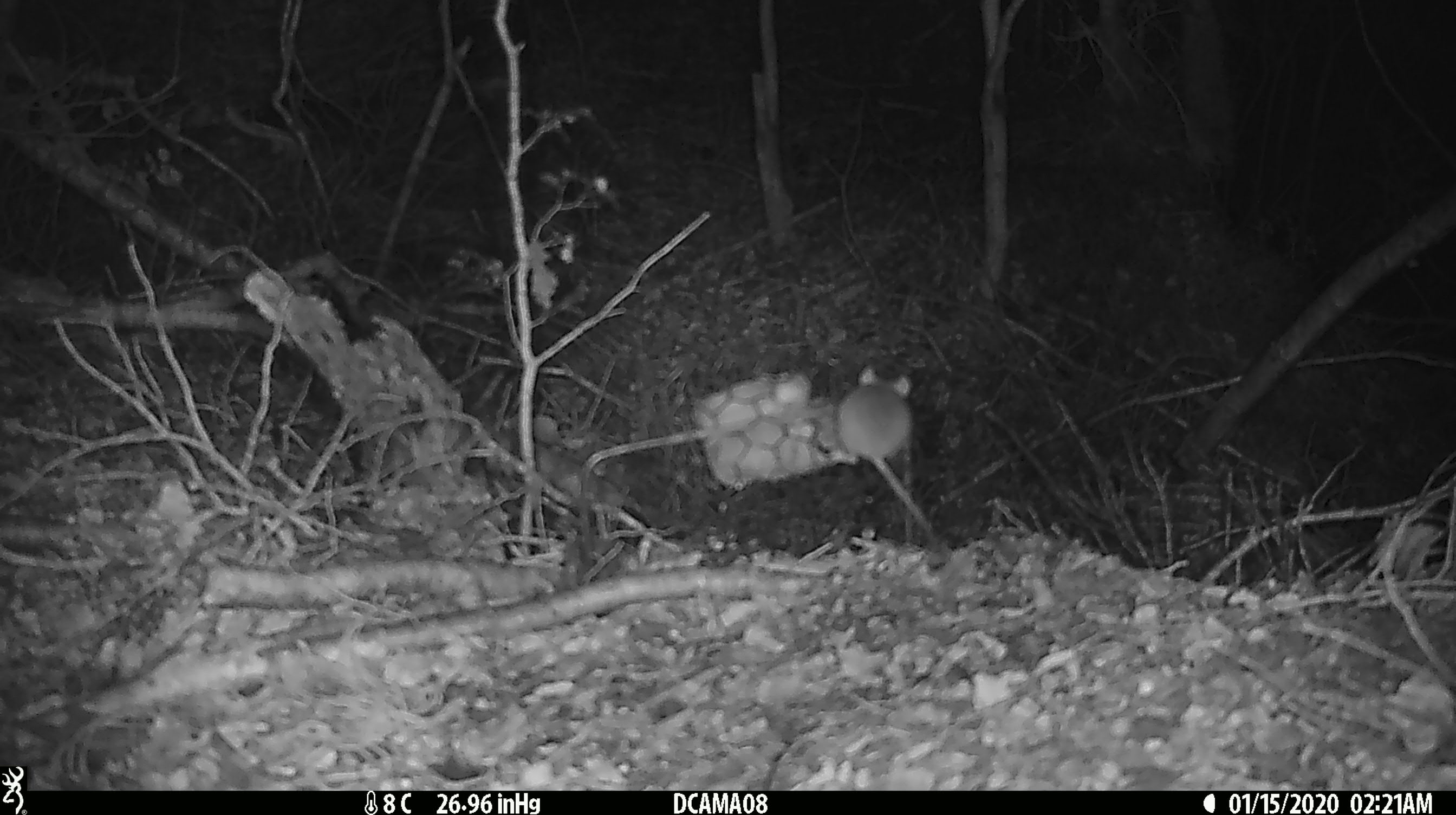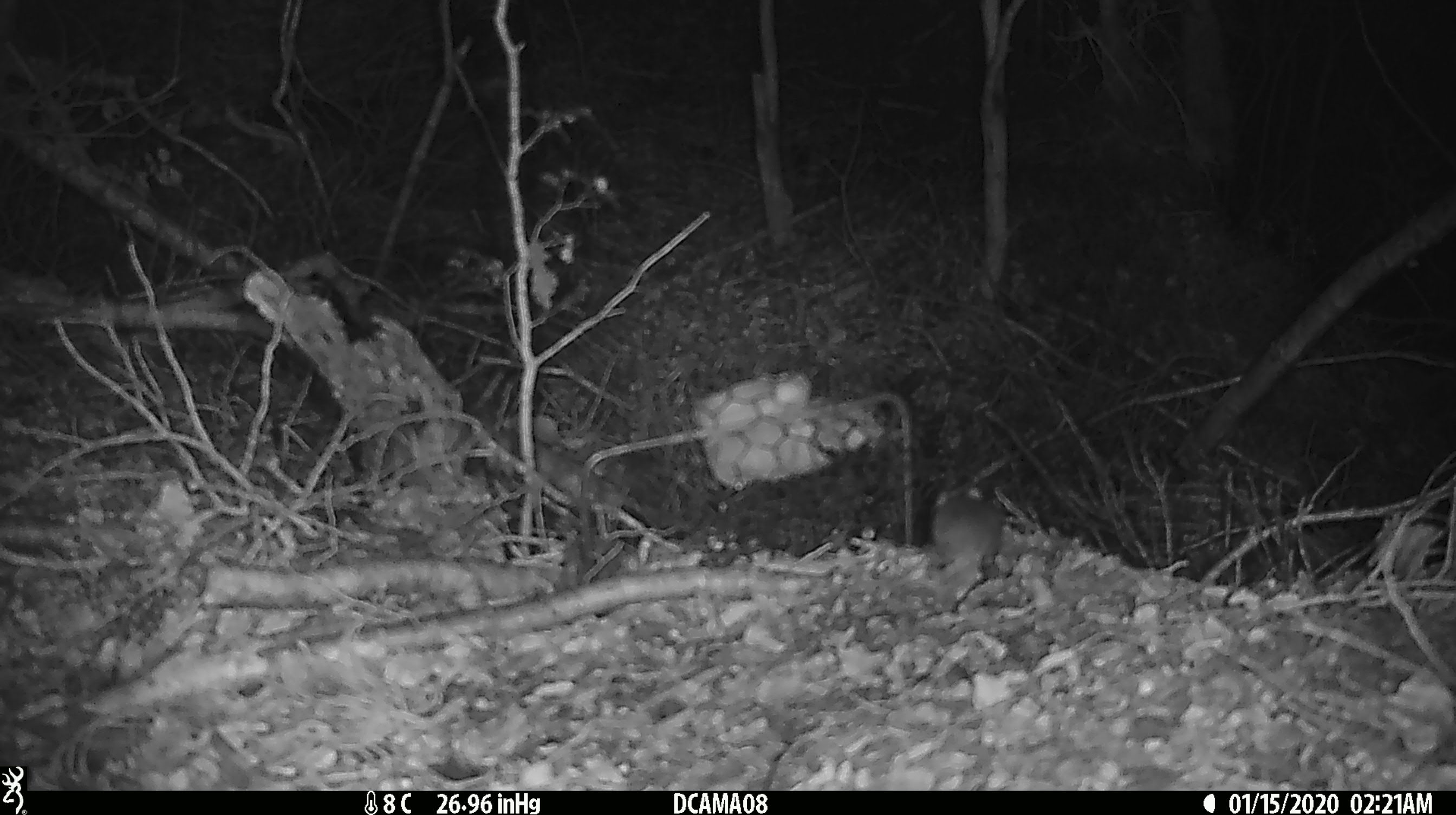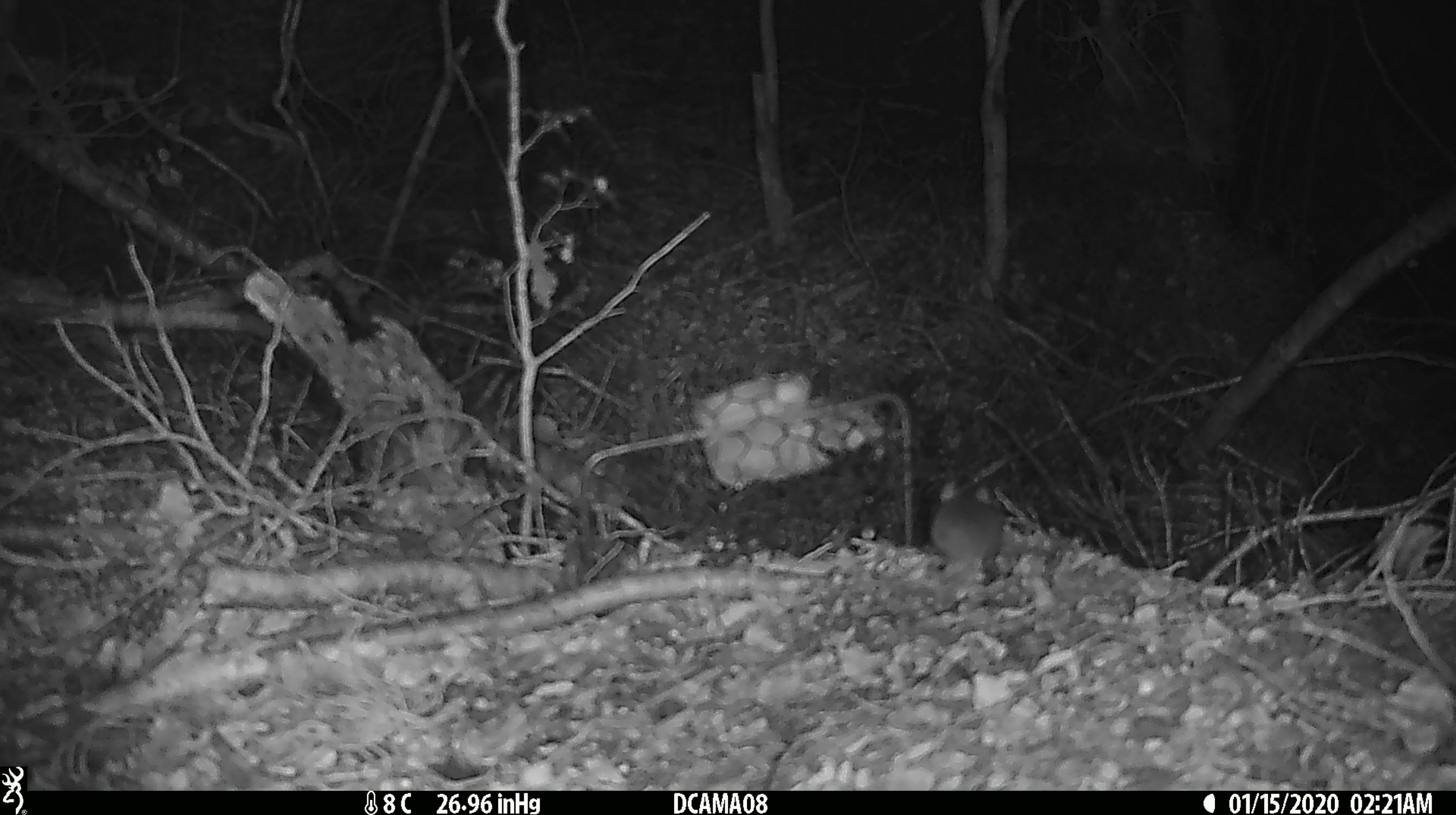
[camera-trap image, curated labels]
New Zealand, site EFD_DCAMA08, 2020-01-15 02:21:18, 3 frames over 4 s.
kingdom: Animalia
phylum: Chordata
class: Mammalia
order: Rodentia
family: Muridae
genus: Mus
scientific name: Mus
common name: mouse